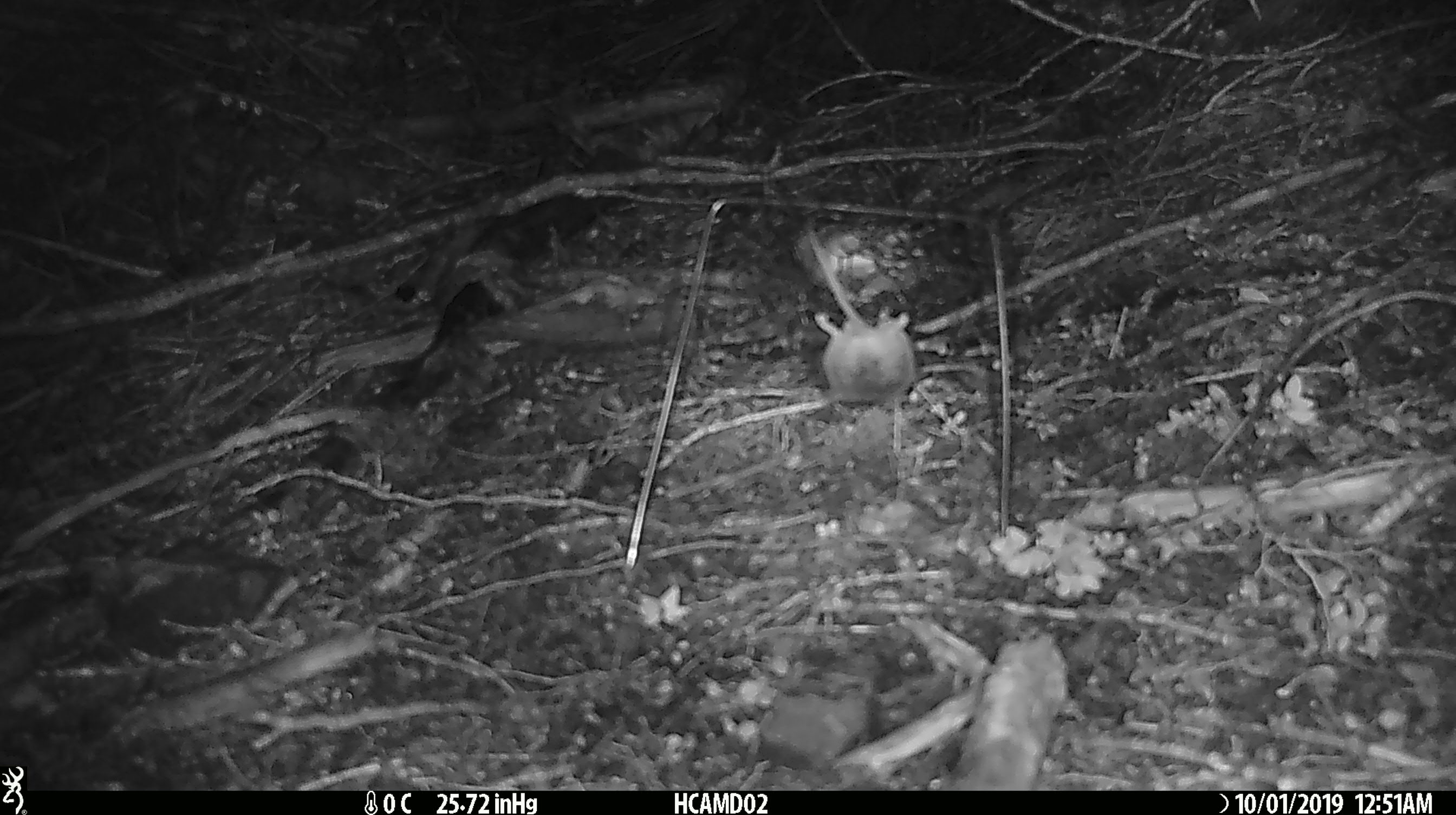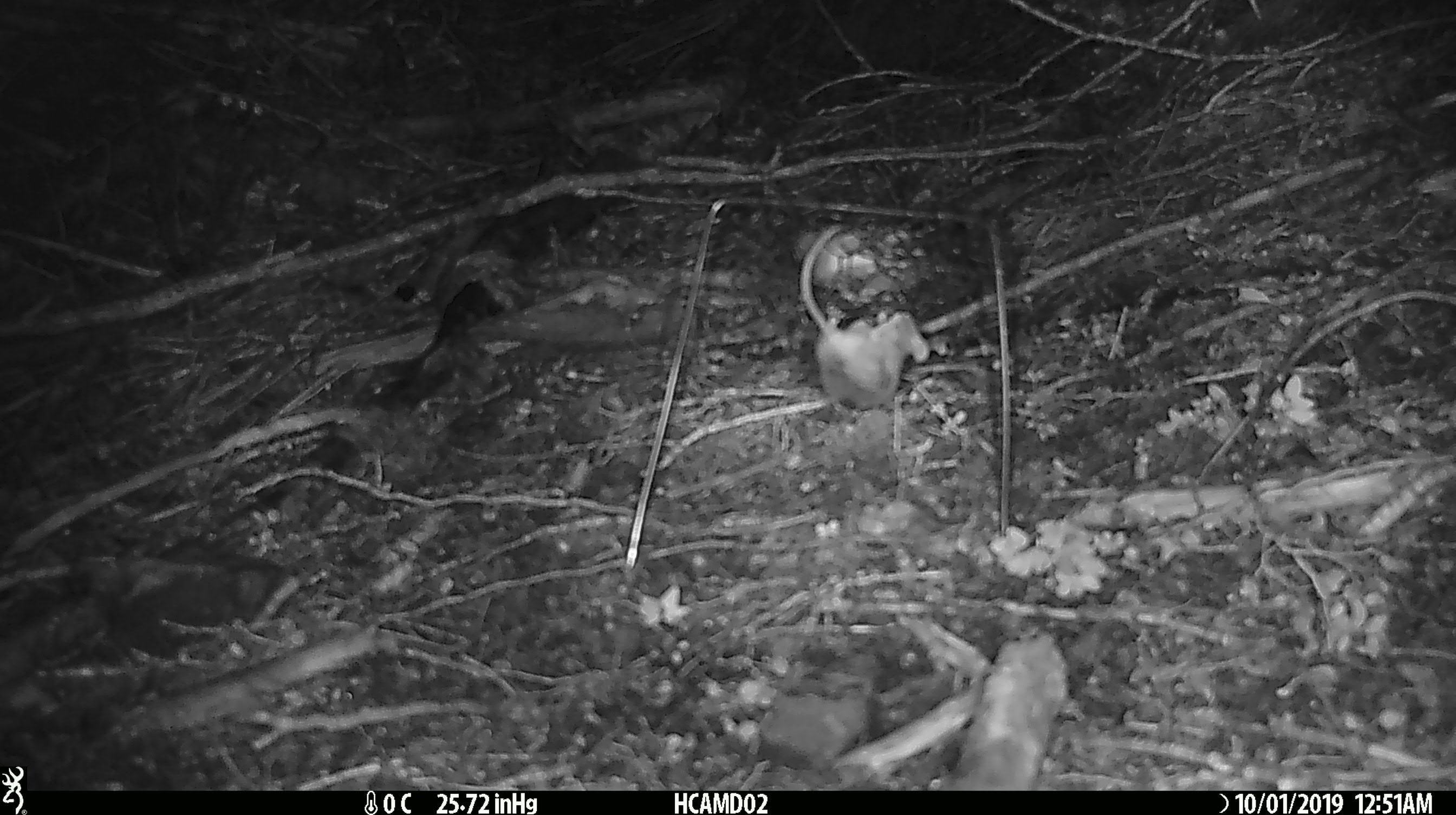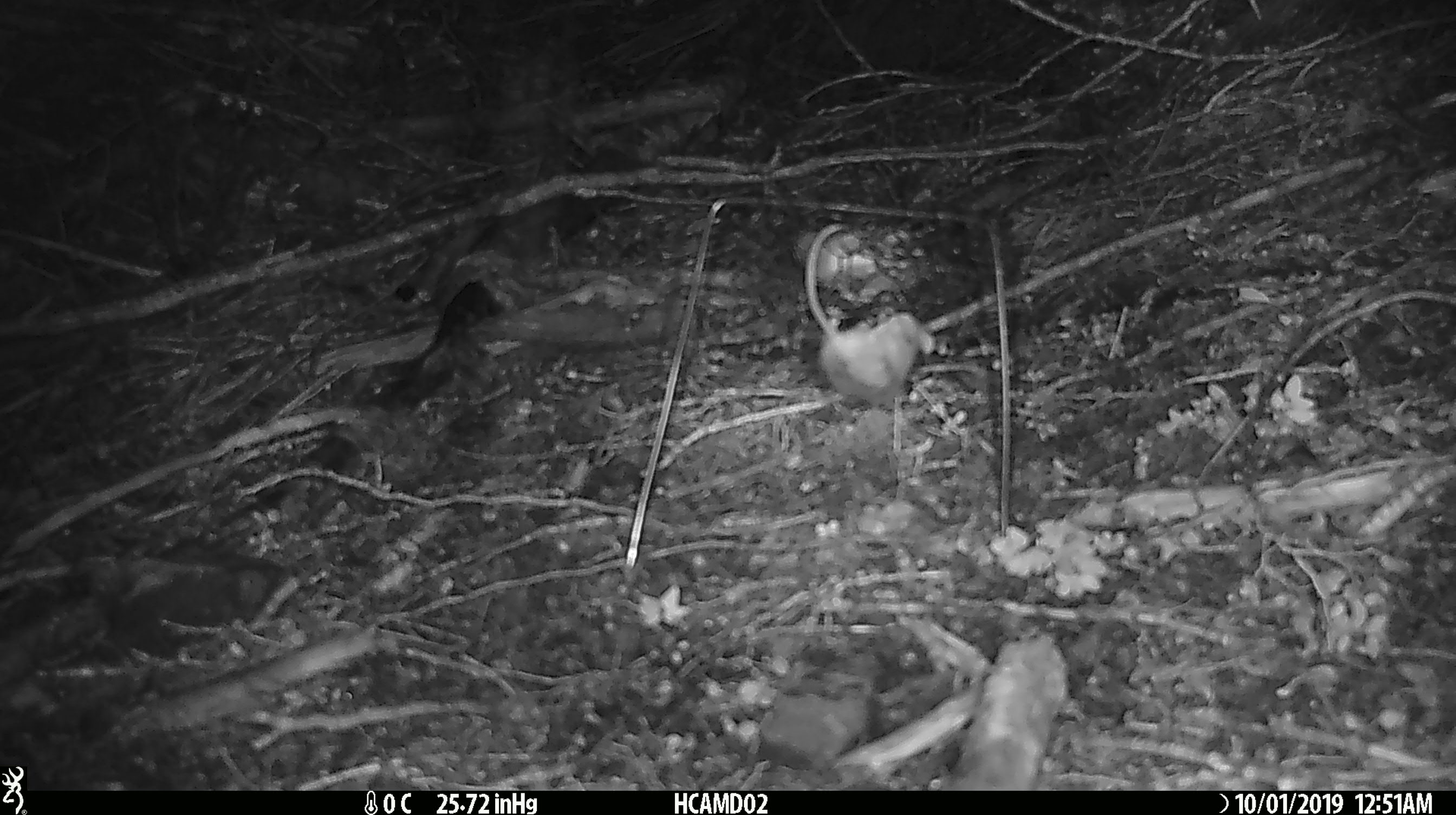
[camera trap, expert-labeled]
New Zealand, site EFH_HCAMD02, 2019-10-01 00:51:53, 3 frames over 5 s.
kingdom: Animalia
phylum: Chordata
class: Mammalia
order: Rodentia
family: Muridae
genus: Mus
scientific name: Mus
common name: mouse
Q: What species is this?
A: Mouse (Mus).